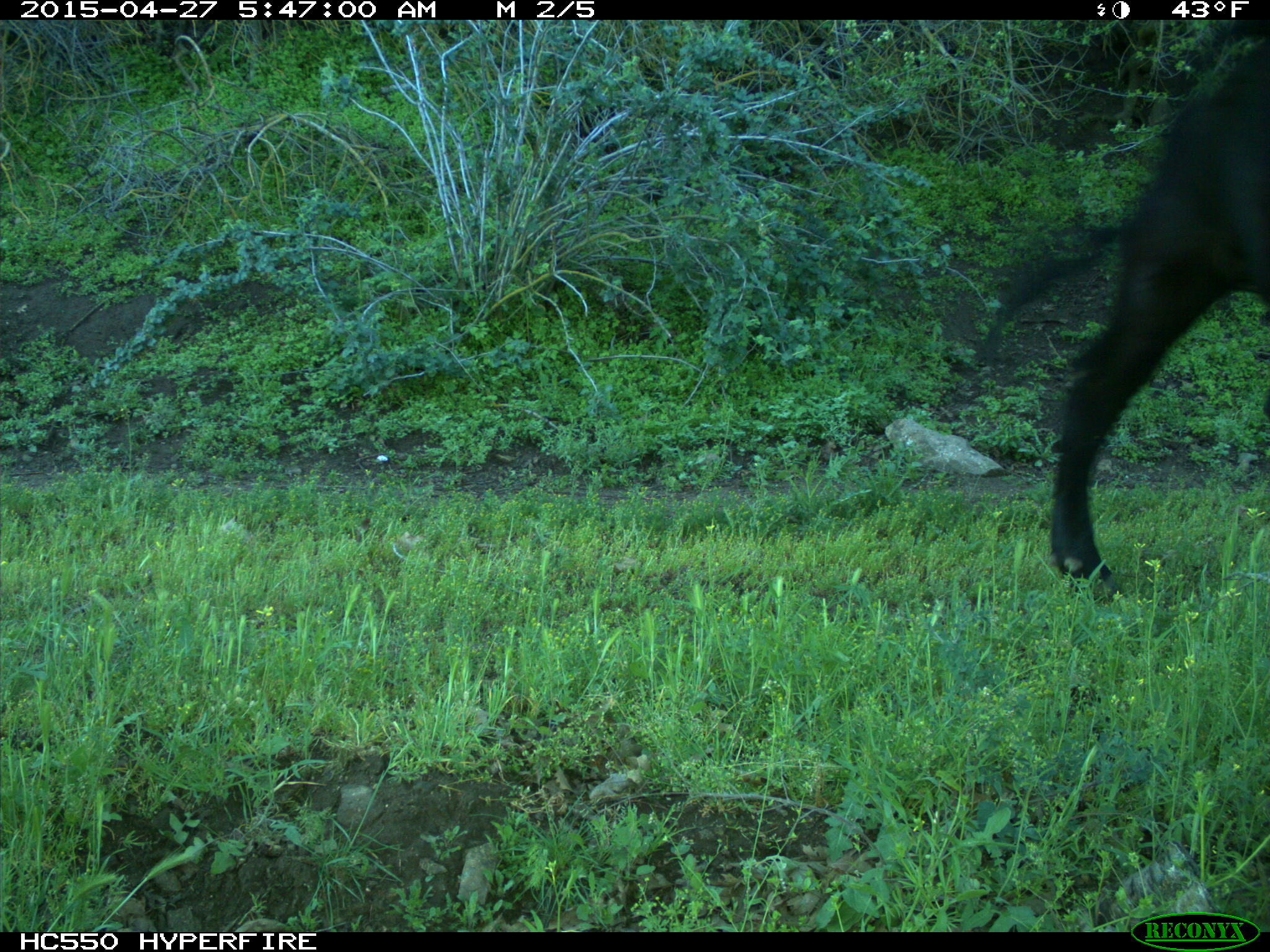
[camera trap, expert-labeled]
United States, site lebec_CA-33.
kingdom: Animalia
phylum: Chordata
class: Mammalia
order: Artiodactyla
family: Bovidae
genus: Bos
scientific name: Bos taurus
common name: domestic cow